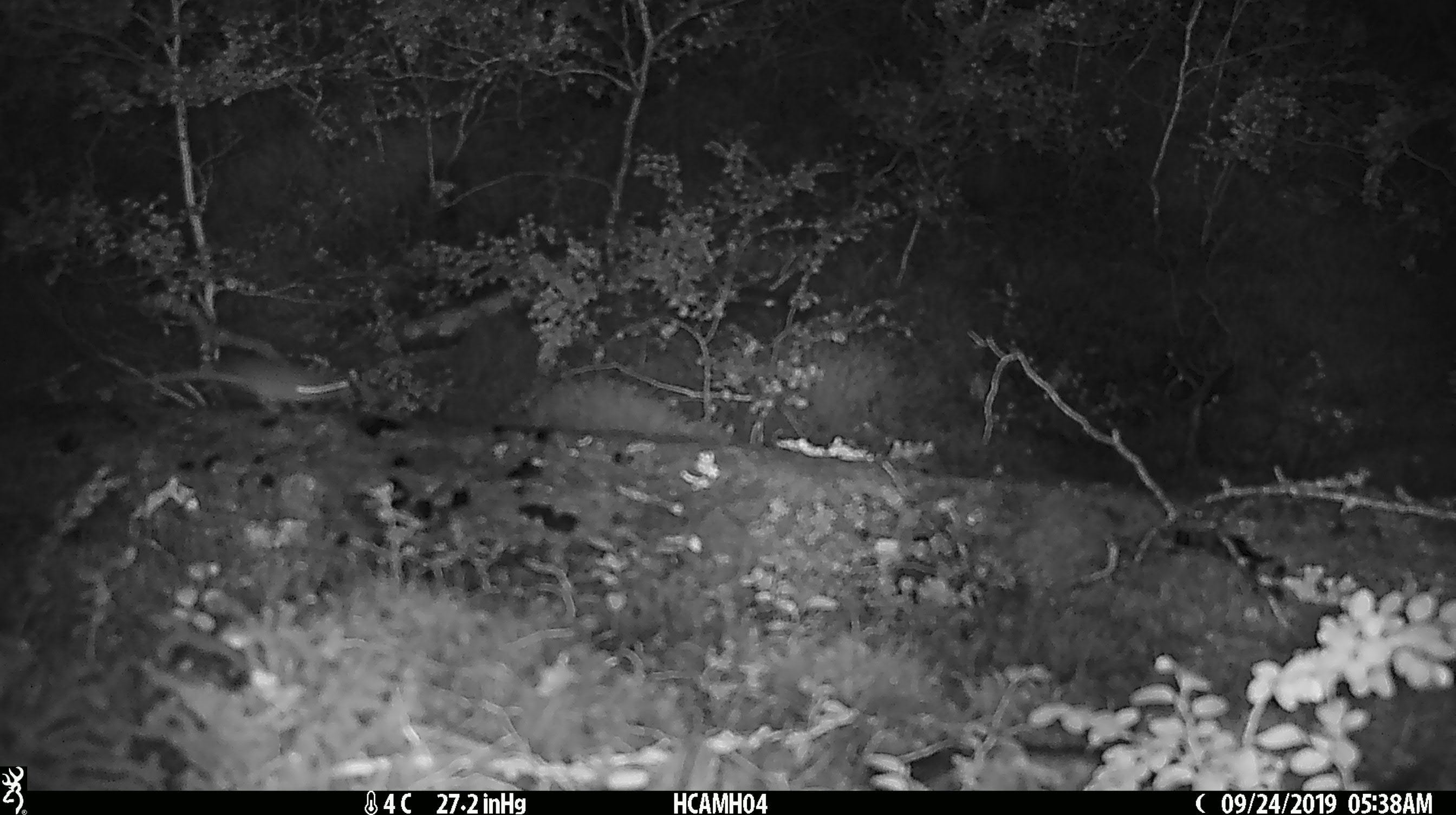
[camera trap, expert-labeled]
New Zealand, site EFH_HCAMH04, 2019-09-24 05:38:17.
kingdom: Animalia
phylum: Chordata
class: Mammalia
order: Rodentia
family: Muridae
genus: Mus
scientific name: Mus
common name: mouse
Mouse (Mus).